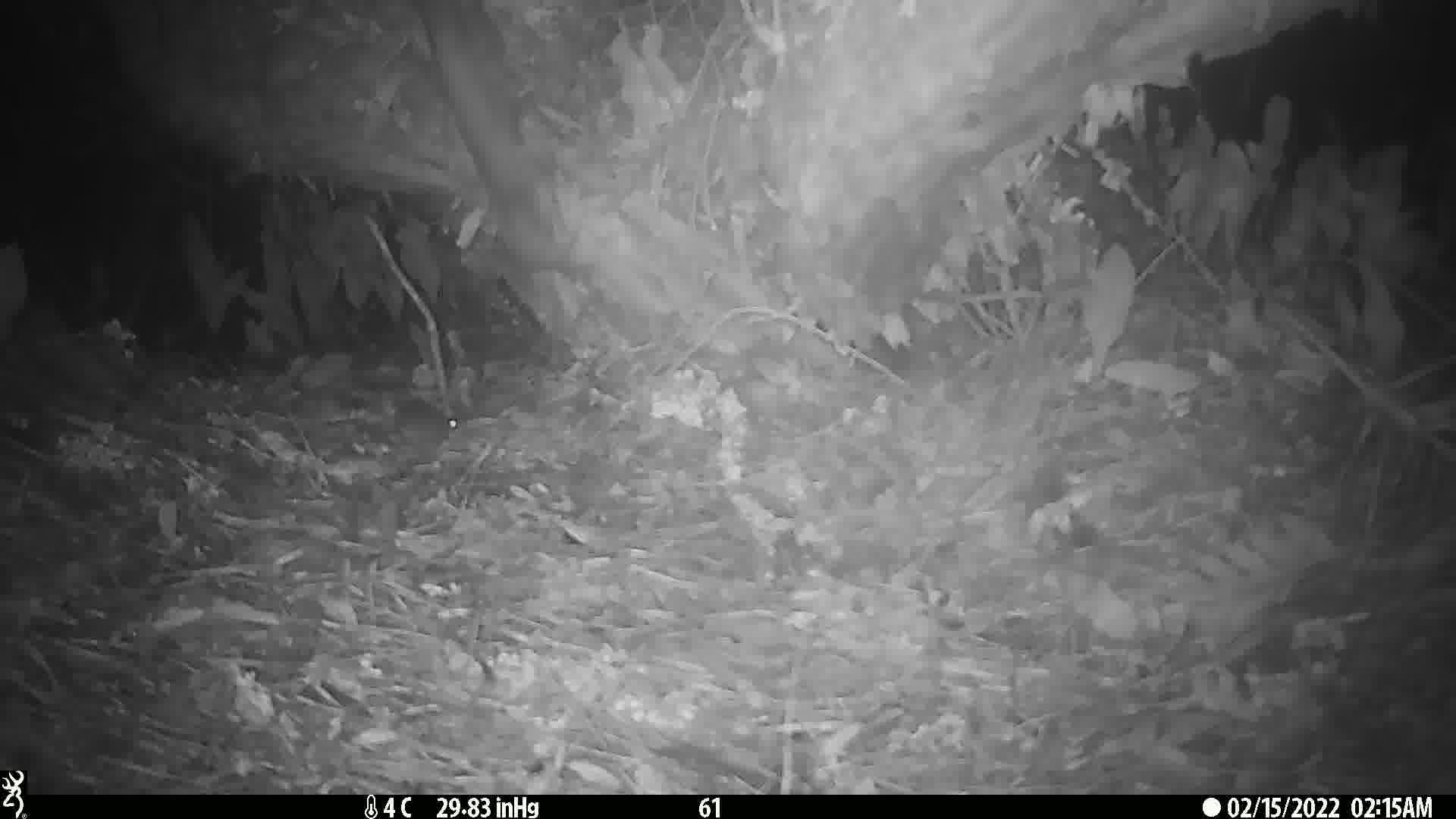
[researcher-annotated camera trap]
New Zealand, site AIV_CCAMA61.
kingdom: Animalia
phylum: Chordata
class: Mammalia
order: Rodentia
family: Muridae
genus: Mus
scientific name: Mus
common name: mouse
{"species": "mouse (Mus)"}